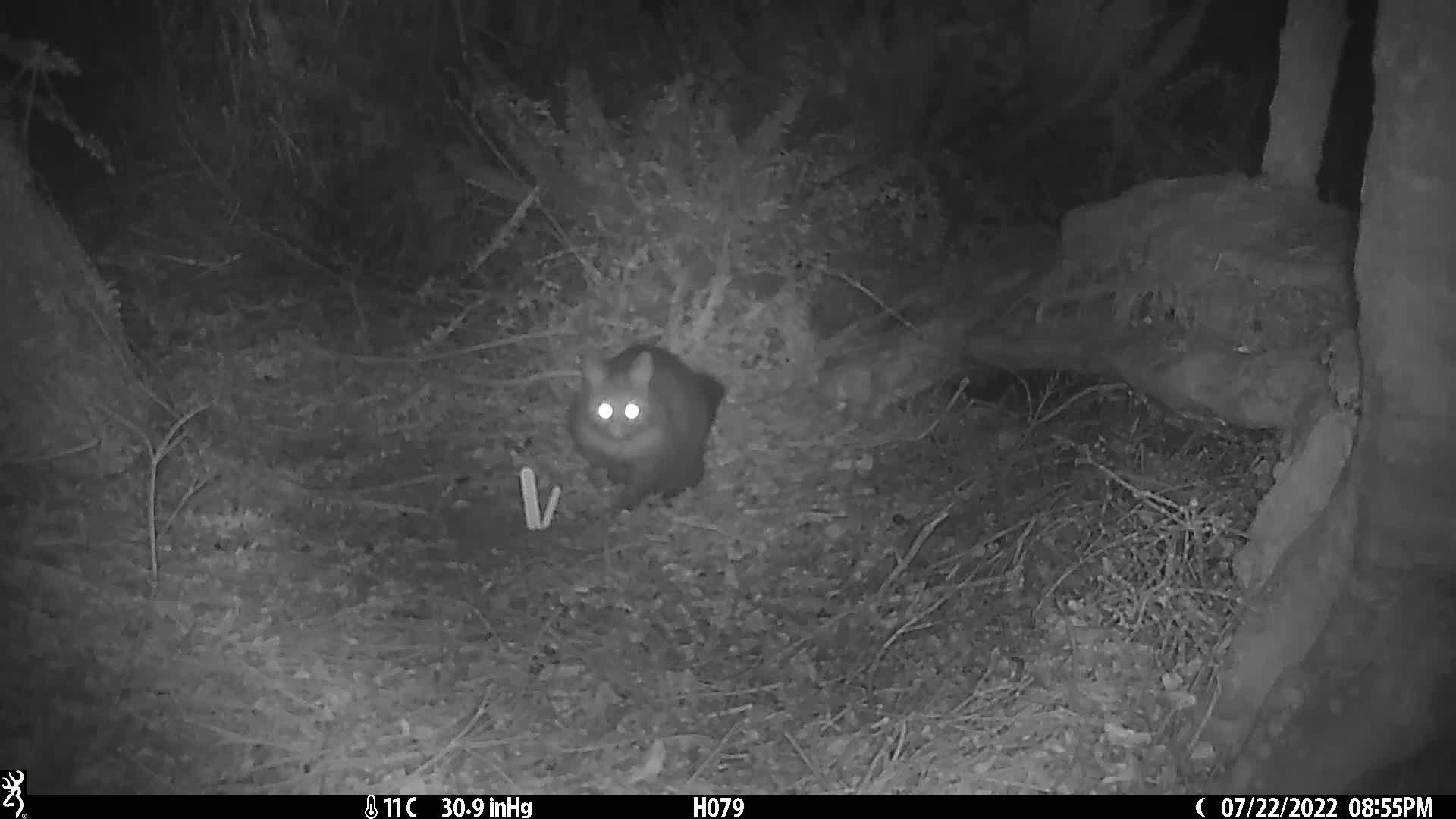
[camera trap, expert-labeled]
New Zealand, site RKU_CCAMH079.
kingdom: Animalia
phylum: Chordata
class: Mammalia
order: Diprotodontia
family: Phalangeridae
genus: Trichosurus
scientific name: Trichosurus vulpecula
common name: common brushtail possum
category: possum